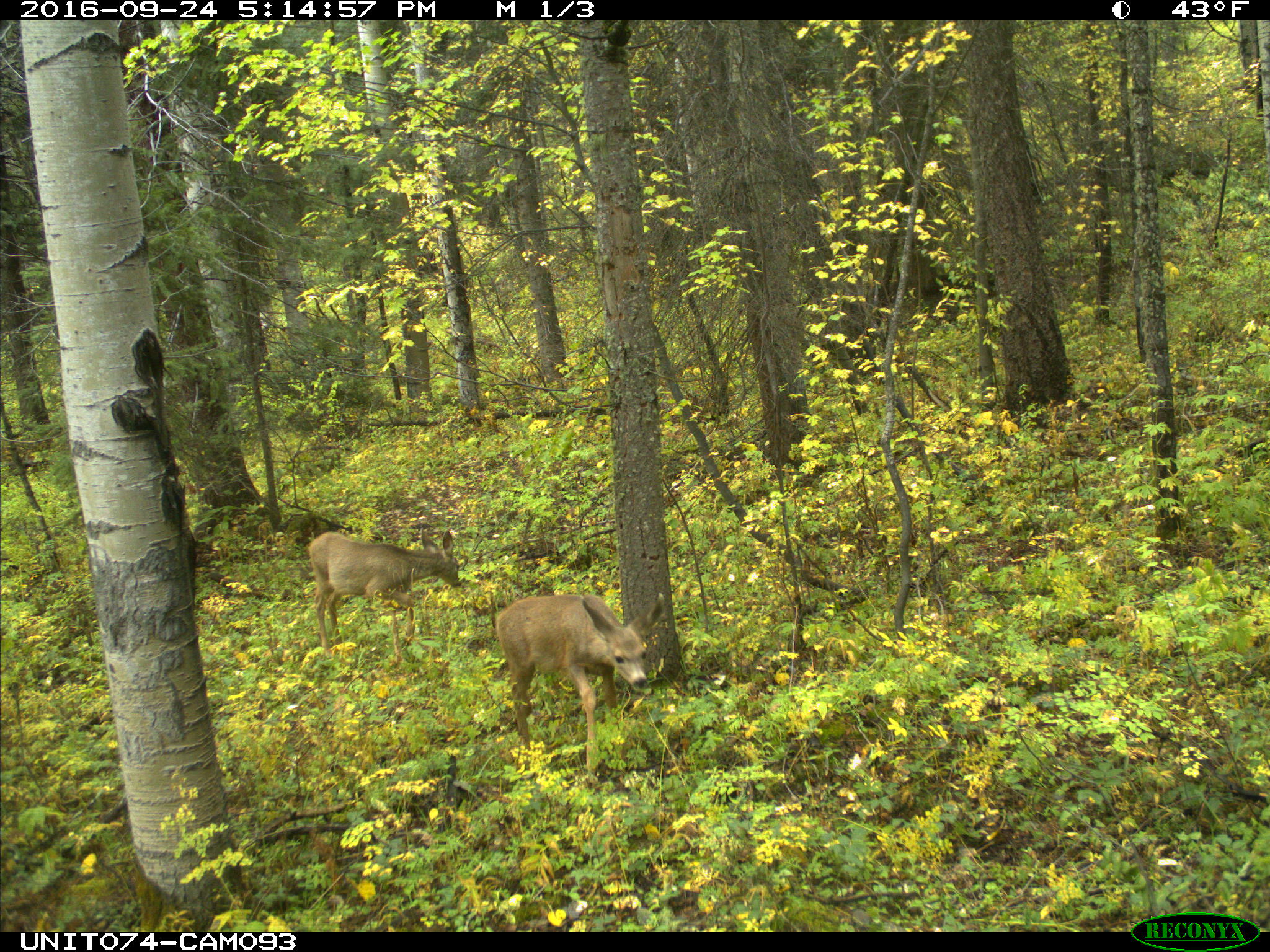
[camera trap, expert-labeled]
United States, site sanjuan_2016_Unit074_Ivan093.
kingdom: Animalia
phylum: Chordata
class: Mammalia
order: Artiodactyla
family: Cervidae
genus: Odocoileus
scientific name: Odocoileus hemionus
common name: mule deer